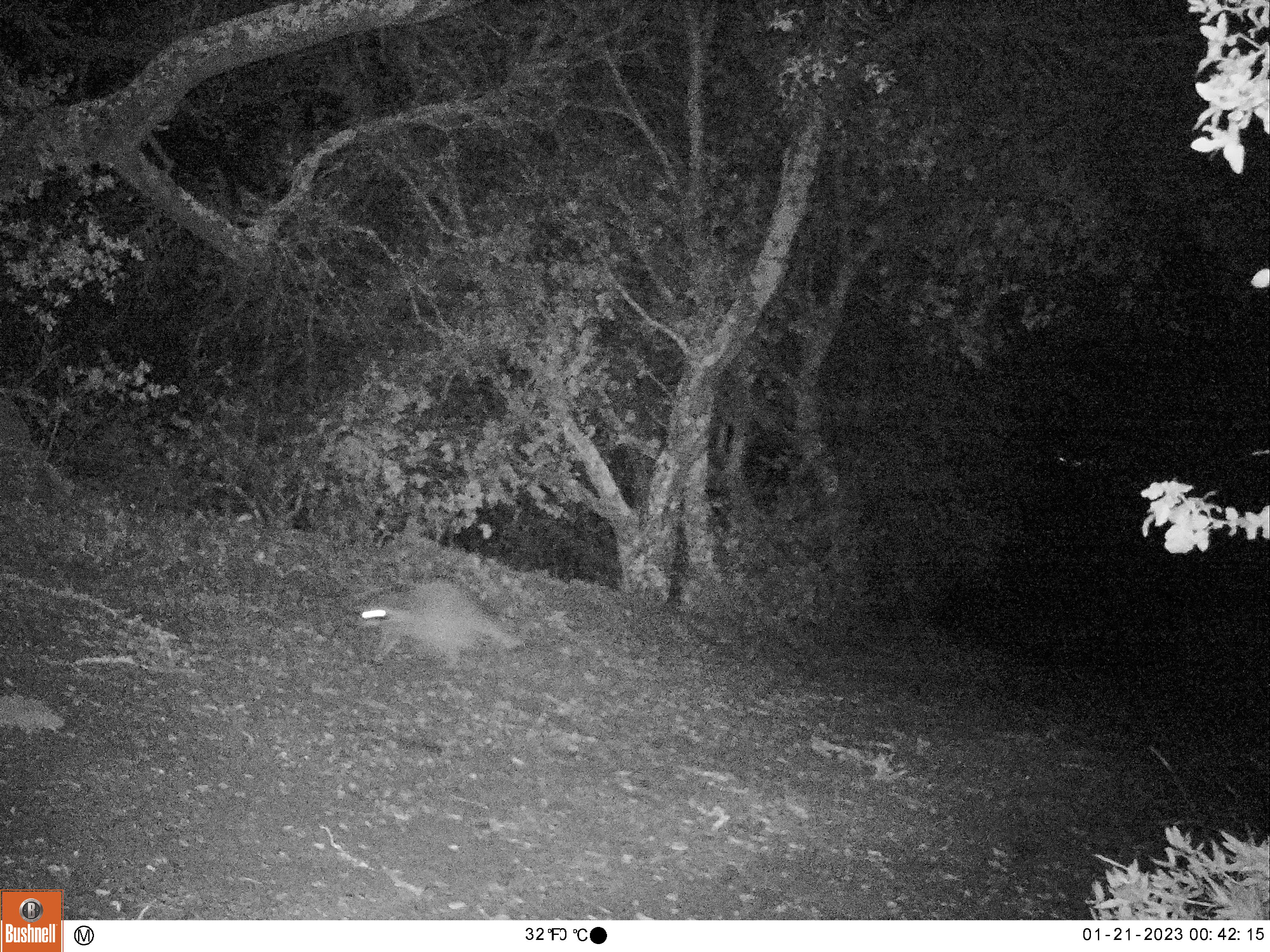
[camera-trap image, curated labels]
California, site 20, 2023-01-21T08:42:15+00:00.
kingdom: Animalia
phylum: Chordata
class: Mammalia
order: Carnivora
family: Procyonidae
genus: Procyon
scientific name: Procyon lotor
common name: raccoon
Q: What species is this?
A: Raccoon (Procyon lotor).